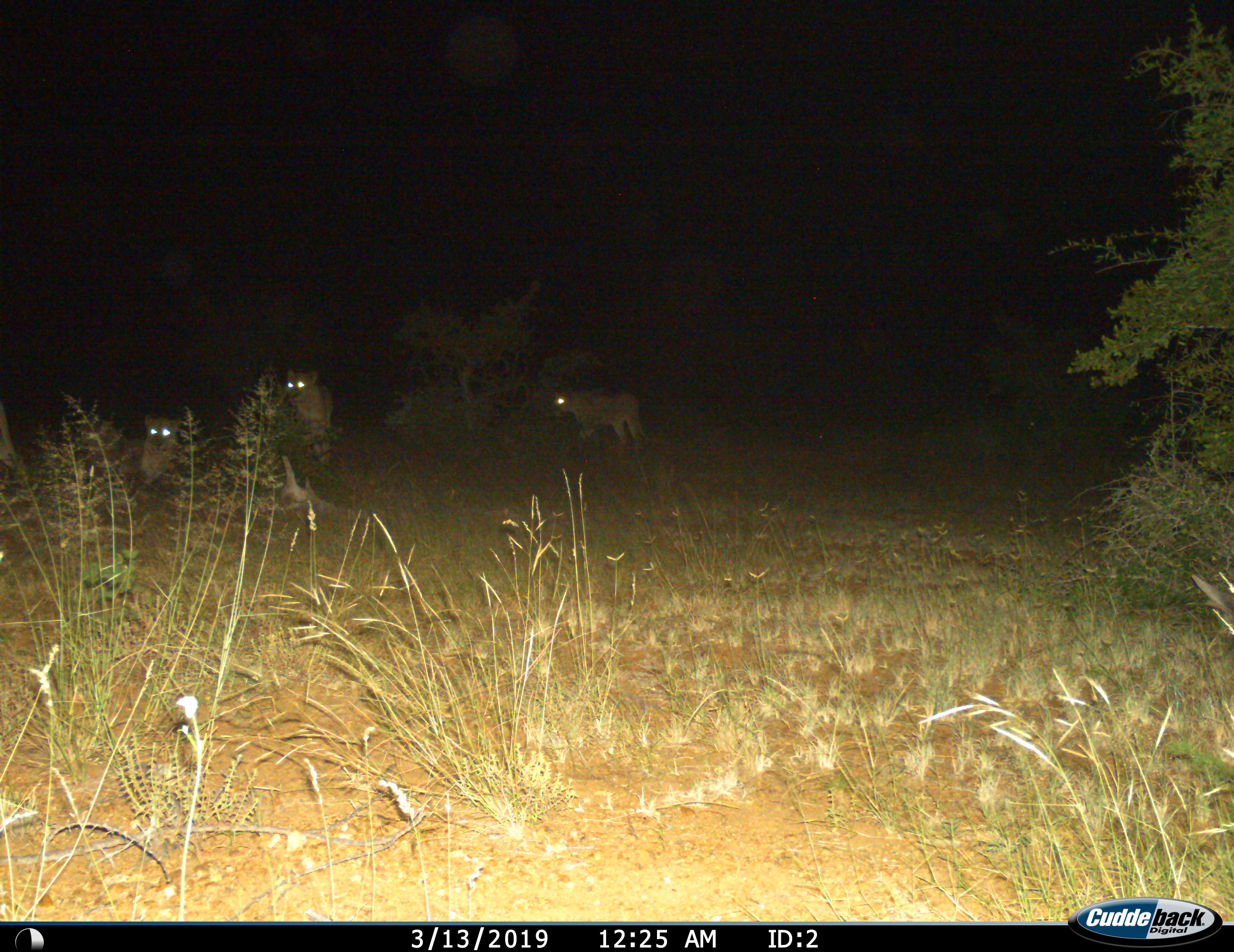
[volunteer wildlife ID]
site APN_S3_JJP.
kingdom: Animalia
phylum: Chordata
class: Mammalia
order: Carnivora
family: Felidae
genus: Panthera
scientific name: Panthera leo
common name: lion female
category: lionfemale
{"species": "lionfemale (lion female) (Panthera leo)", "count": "3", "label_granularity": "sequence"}